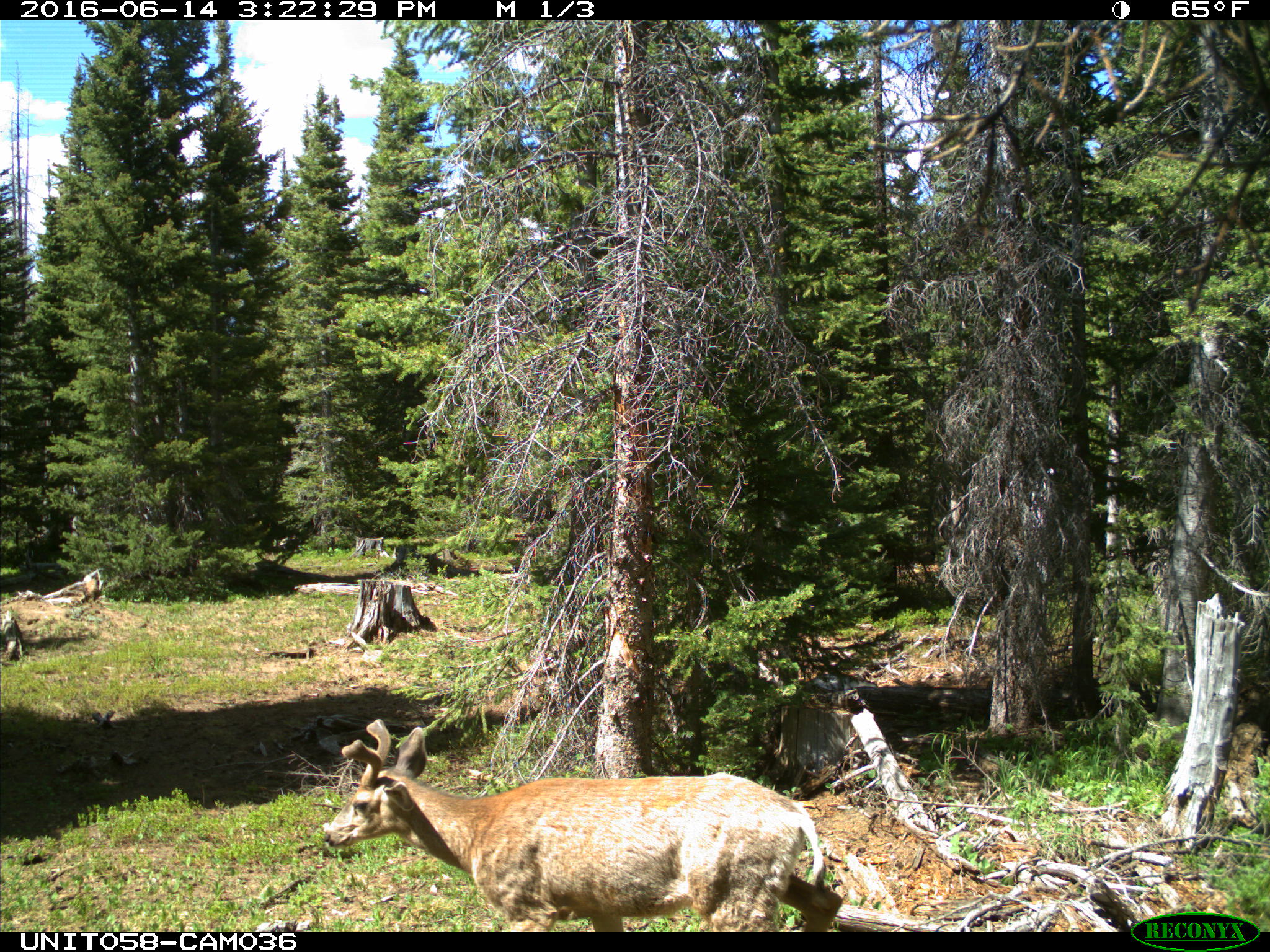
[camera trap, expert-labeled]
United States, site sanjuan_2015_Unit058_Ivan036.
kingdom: Animalia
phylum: Chordata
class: Mammalia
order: Artiodactyla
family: Cervidae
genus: Odocoileus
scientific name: Odocoileus hemionus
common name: mule deer